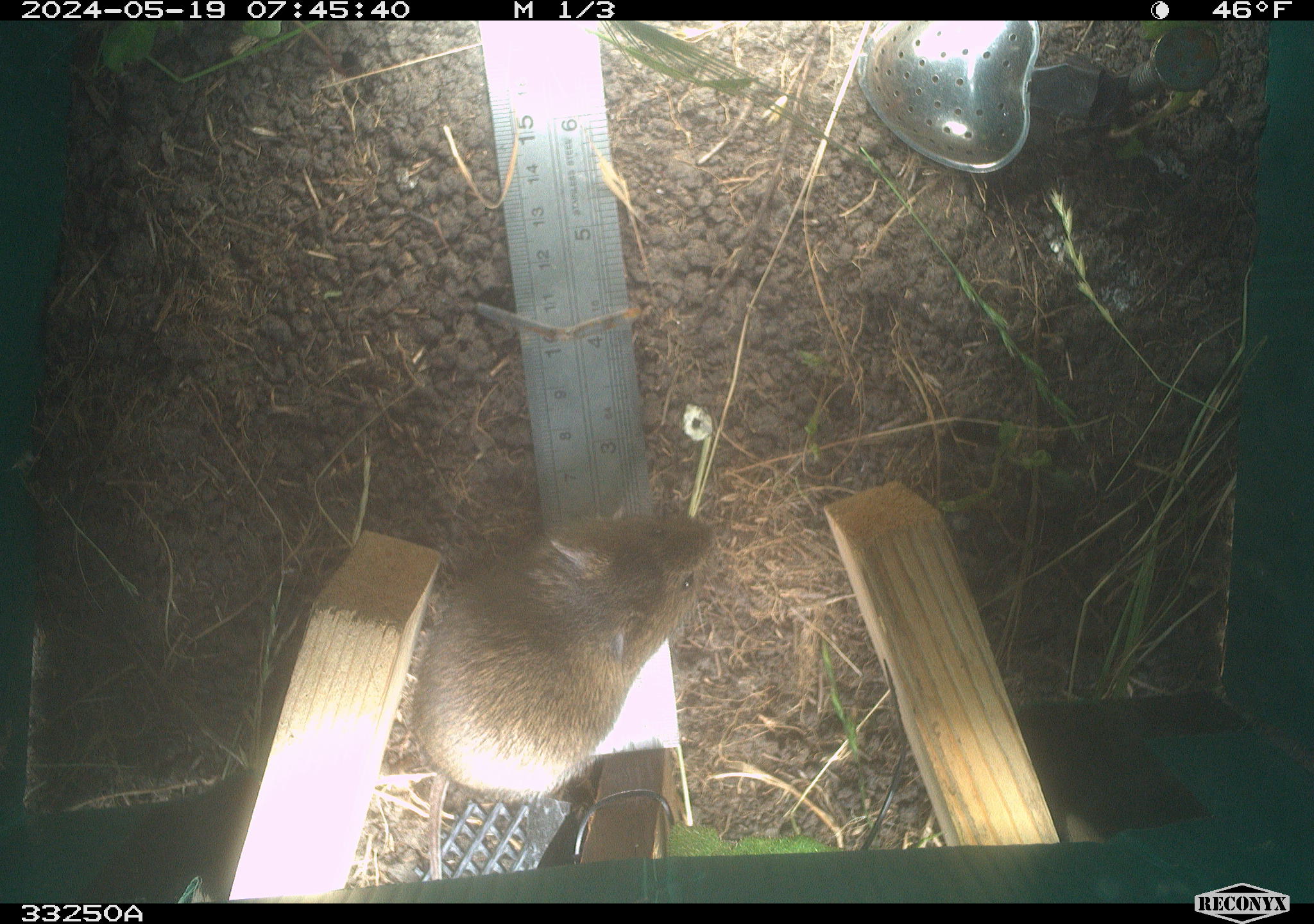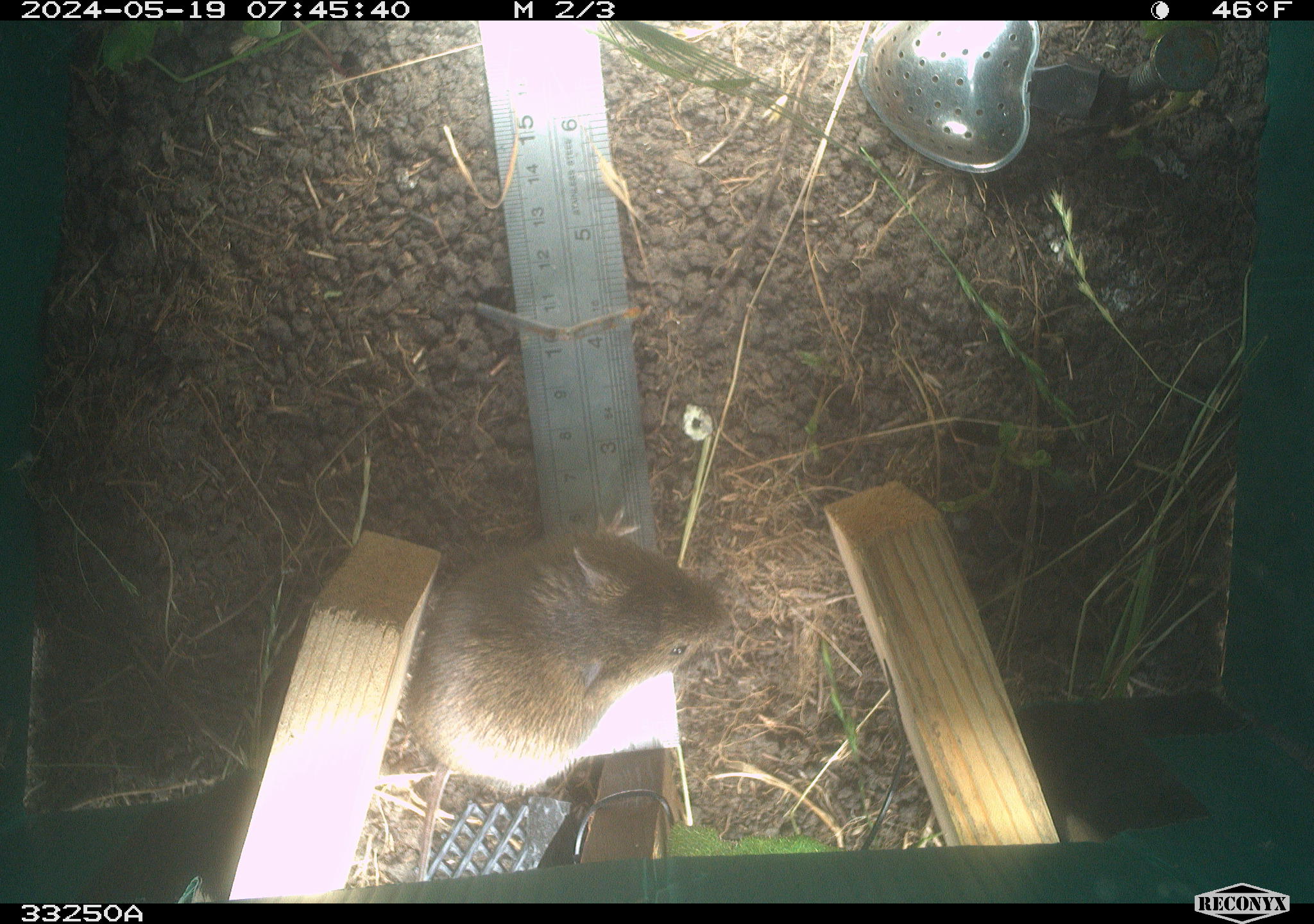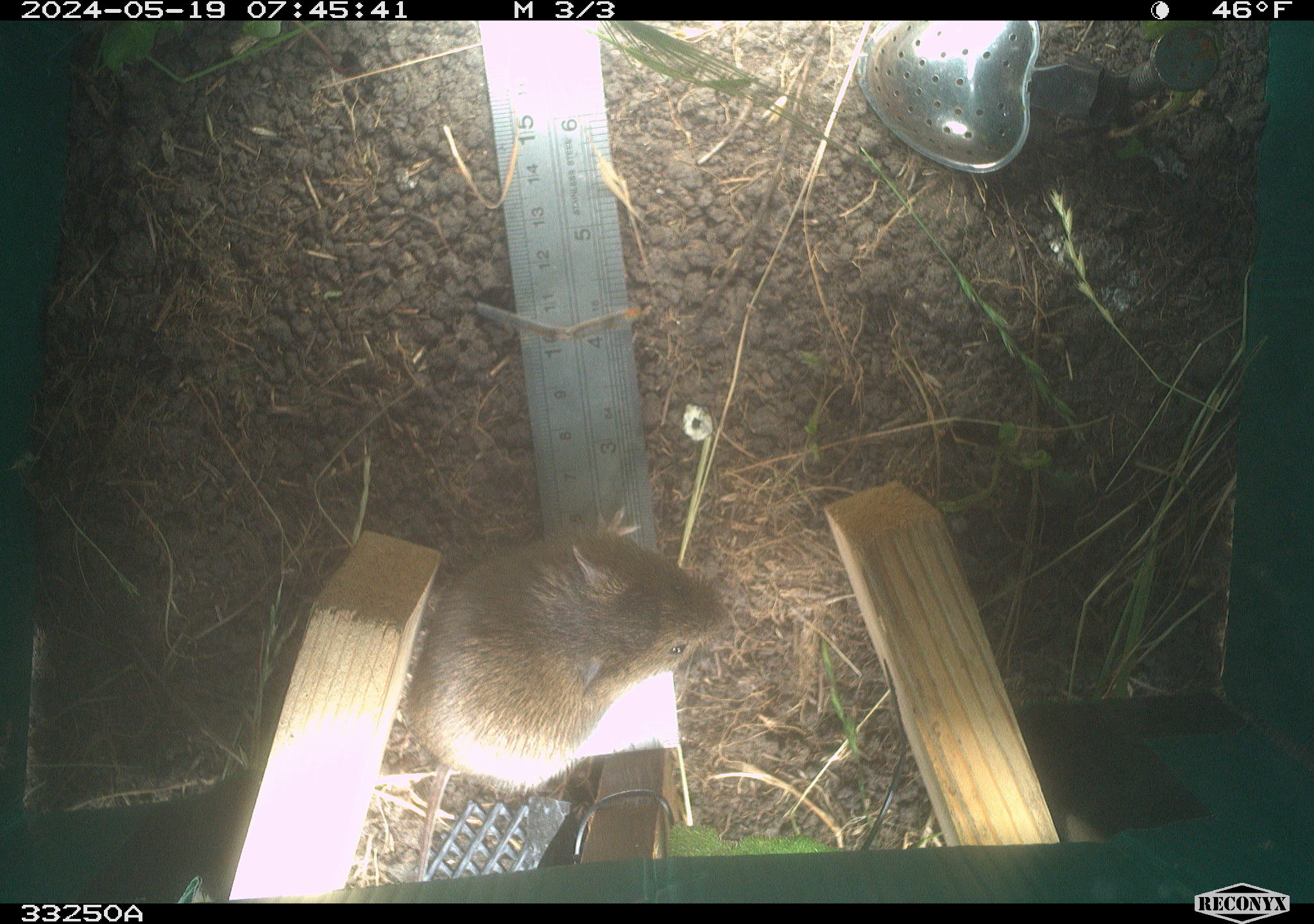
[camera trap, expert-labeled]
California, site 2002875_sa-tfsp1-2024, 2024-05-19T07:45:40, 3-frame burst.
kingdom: Animalia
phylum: Chordata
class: Mammalia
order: Rodentia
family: Cricetidae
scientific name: Arvicolinae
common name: voles, lemmings, and muskrats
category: arvicolinae subfamily